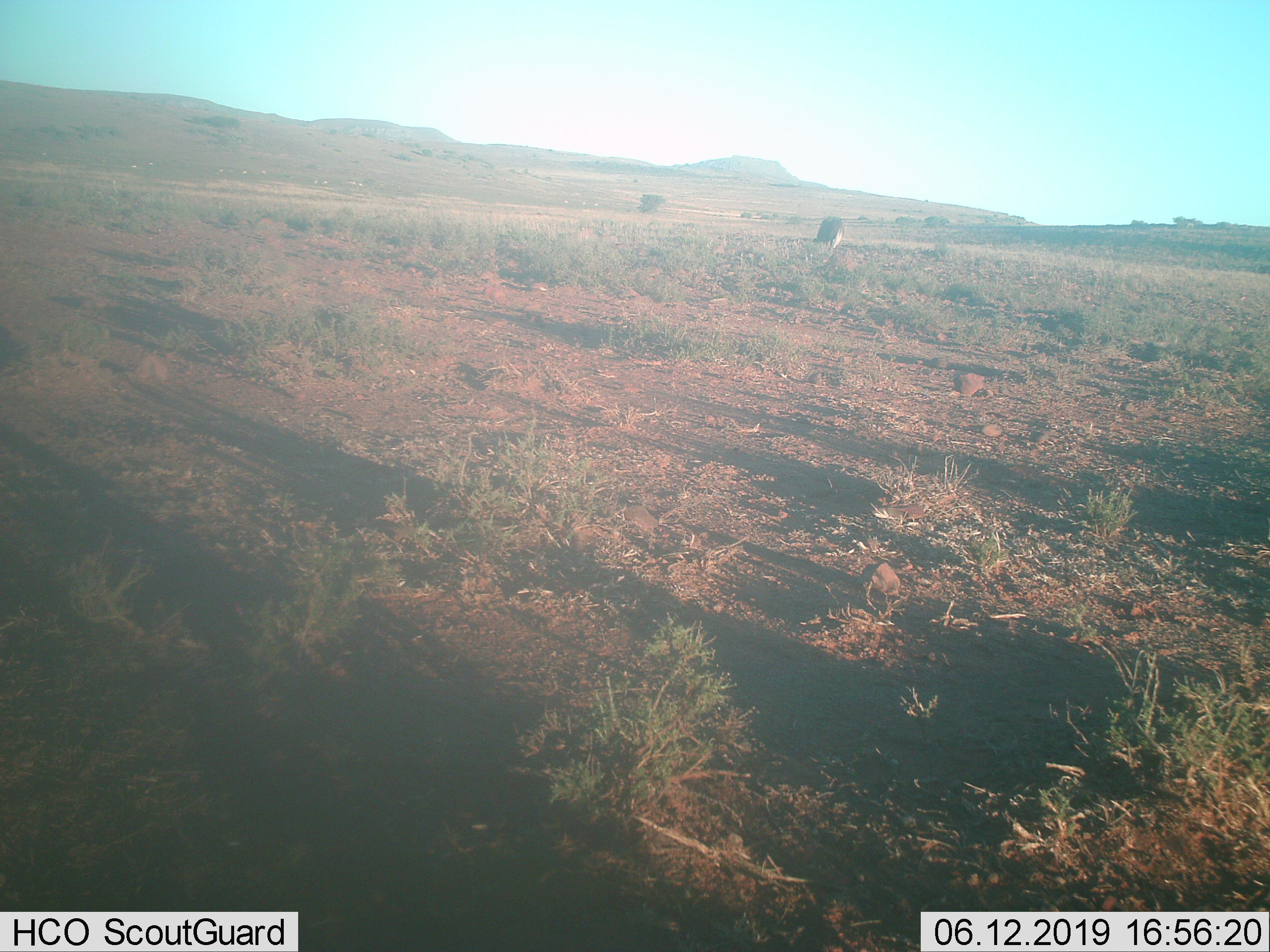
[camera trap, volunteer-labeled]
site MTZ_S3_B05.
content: unidentified animal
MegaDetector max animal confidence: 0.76